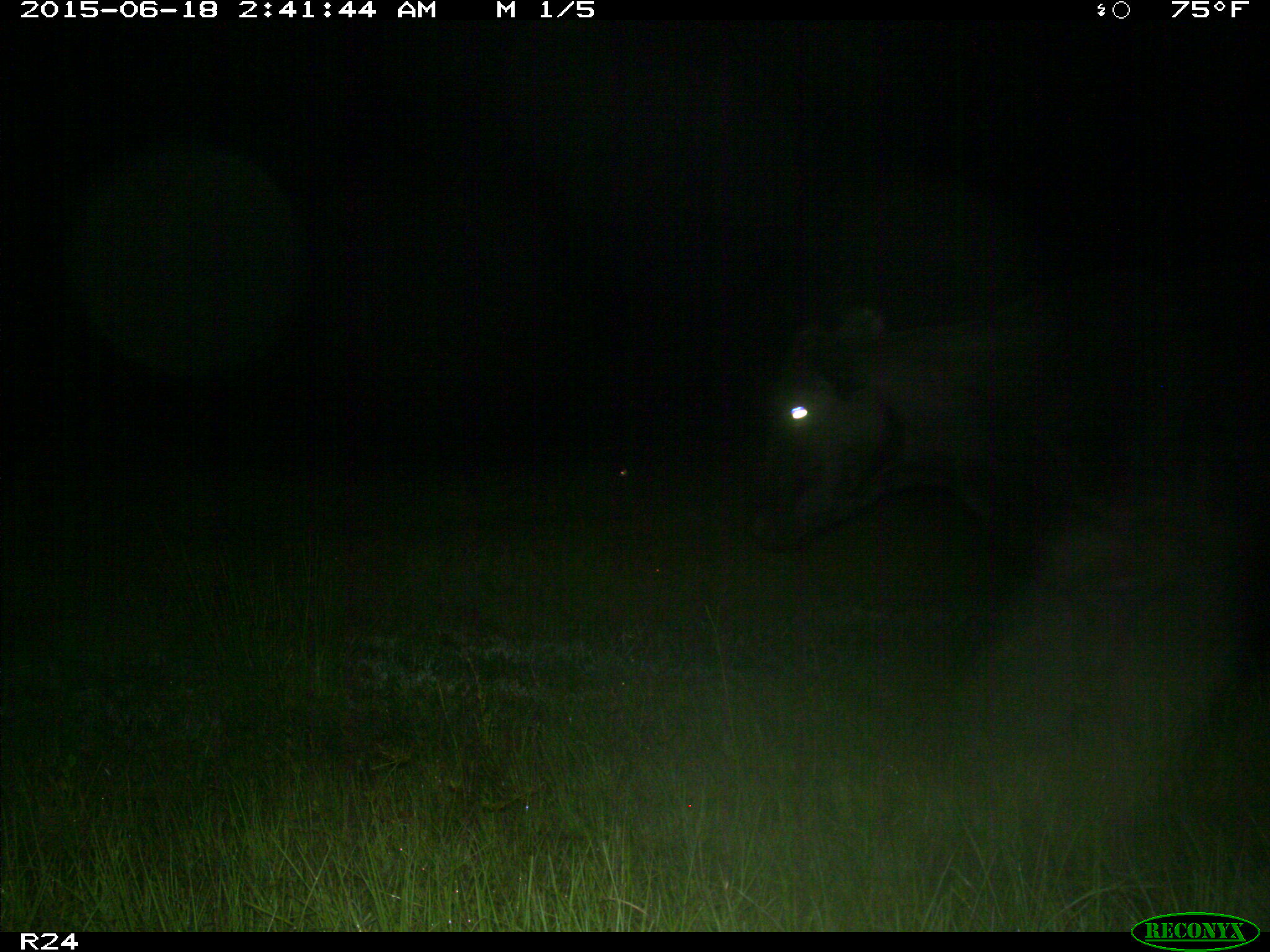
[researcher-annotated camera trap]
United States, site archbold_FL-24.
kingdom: Animalia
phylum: Chordata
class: Mammalia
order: Artiodactyla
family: Bovidae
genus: Bos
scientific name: Bos taurus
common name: domestic cow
Bos taurus (domestic cow).